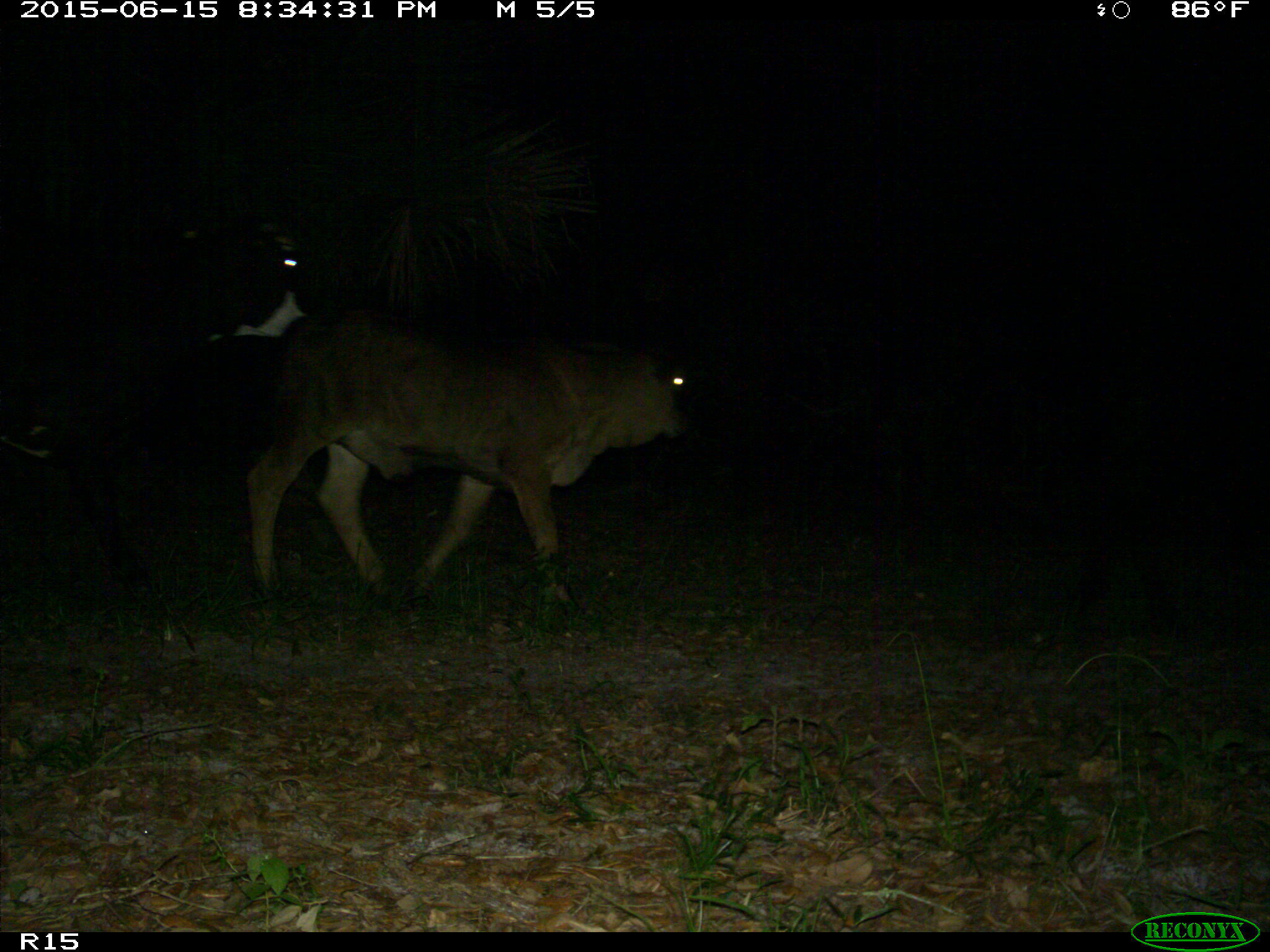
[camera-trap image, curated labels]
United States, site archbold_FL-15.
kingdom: Animalia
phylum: Chordata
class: Mammalia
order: Artiodactyla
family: Bovidae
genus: Bos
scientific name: Bos taurus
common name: domestic cow